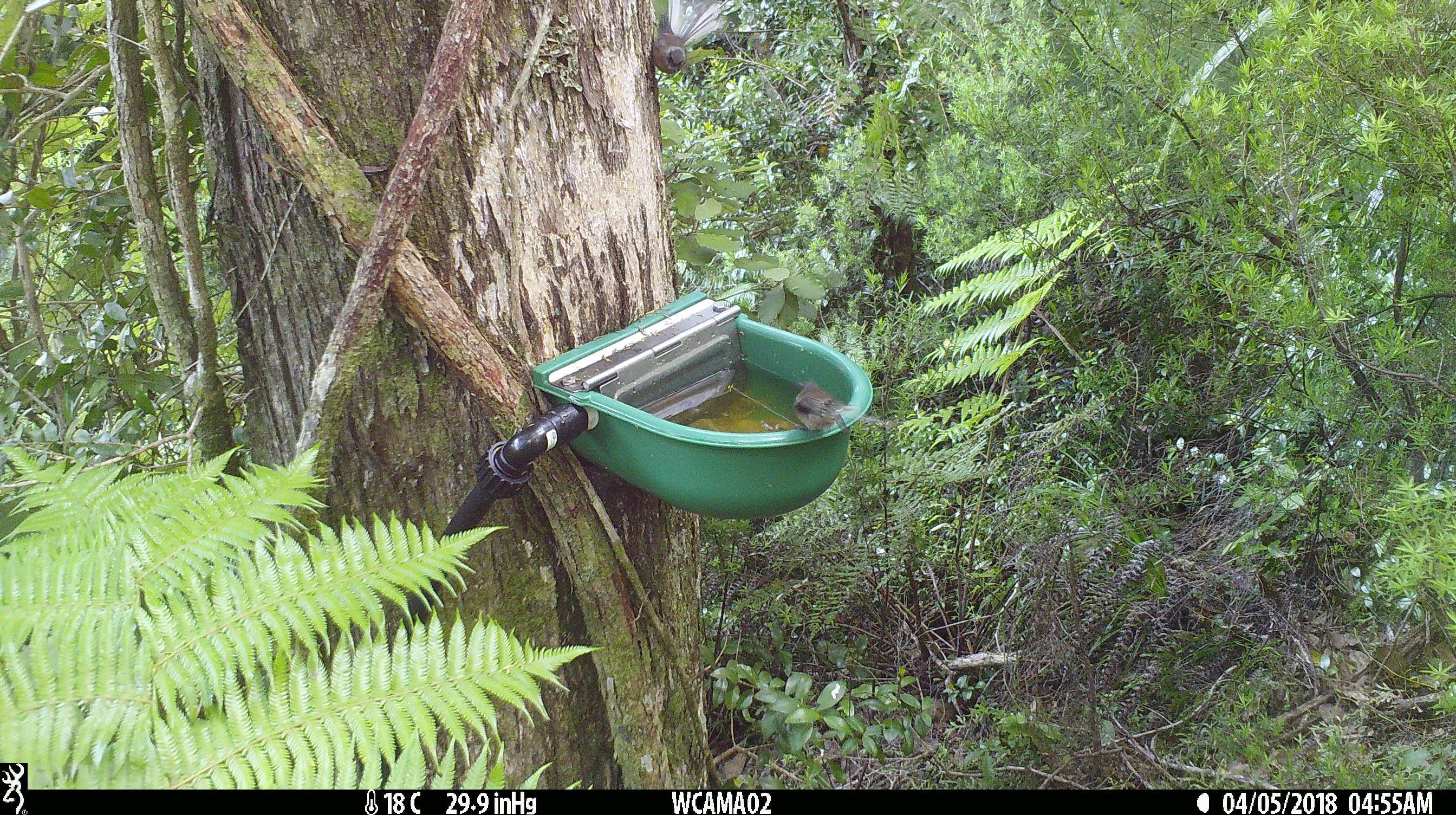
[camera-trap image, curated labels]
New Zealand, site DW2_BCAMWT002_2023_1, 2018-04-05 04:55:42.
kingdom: Animalia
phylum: Chordata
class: Aves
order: Passeriformes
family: Rhipiduridae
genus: Rhipidura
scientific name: Rhipidura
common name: fantails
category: fantail